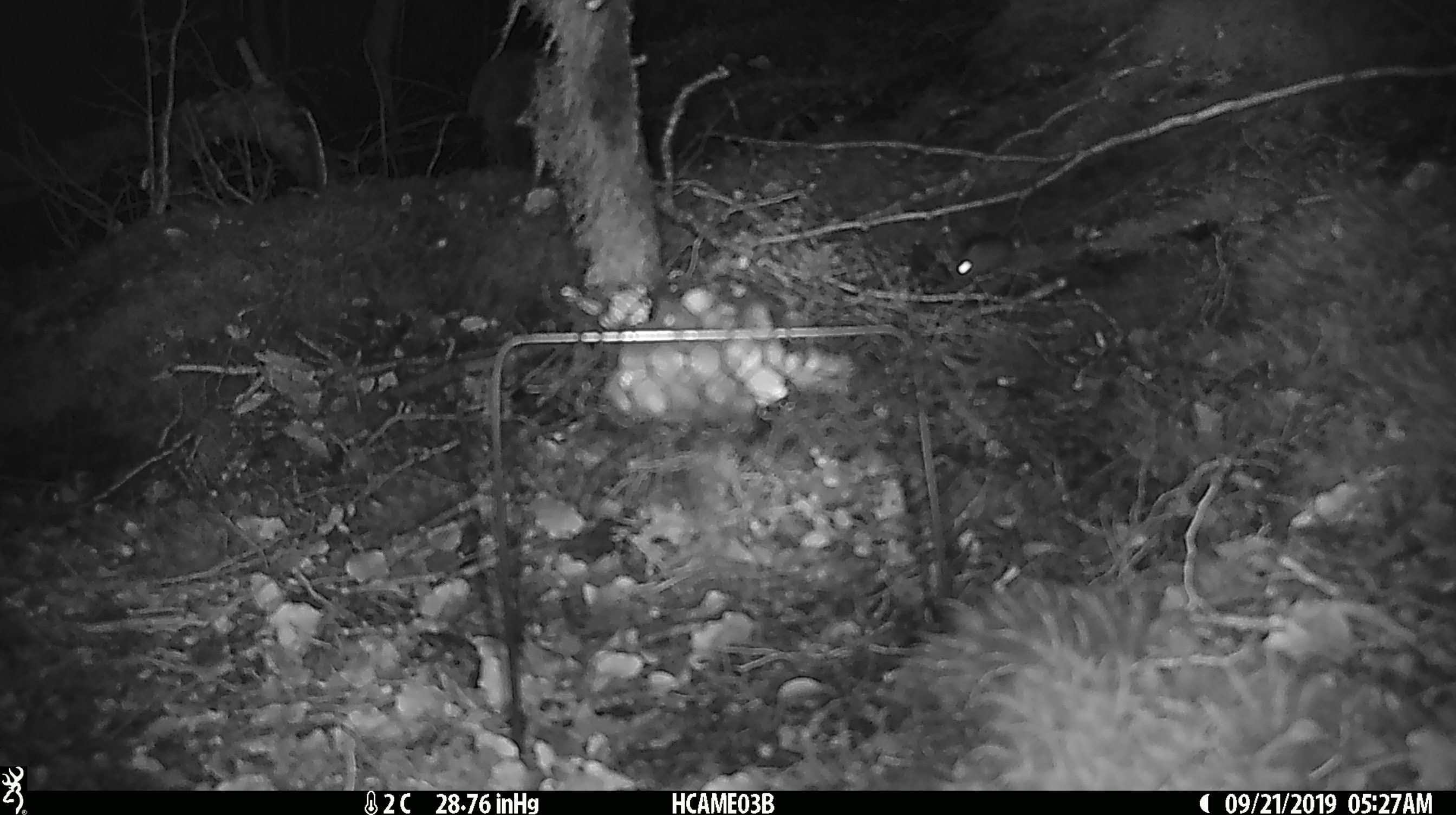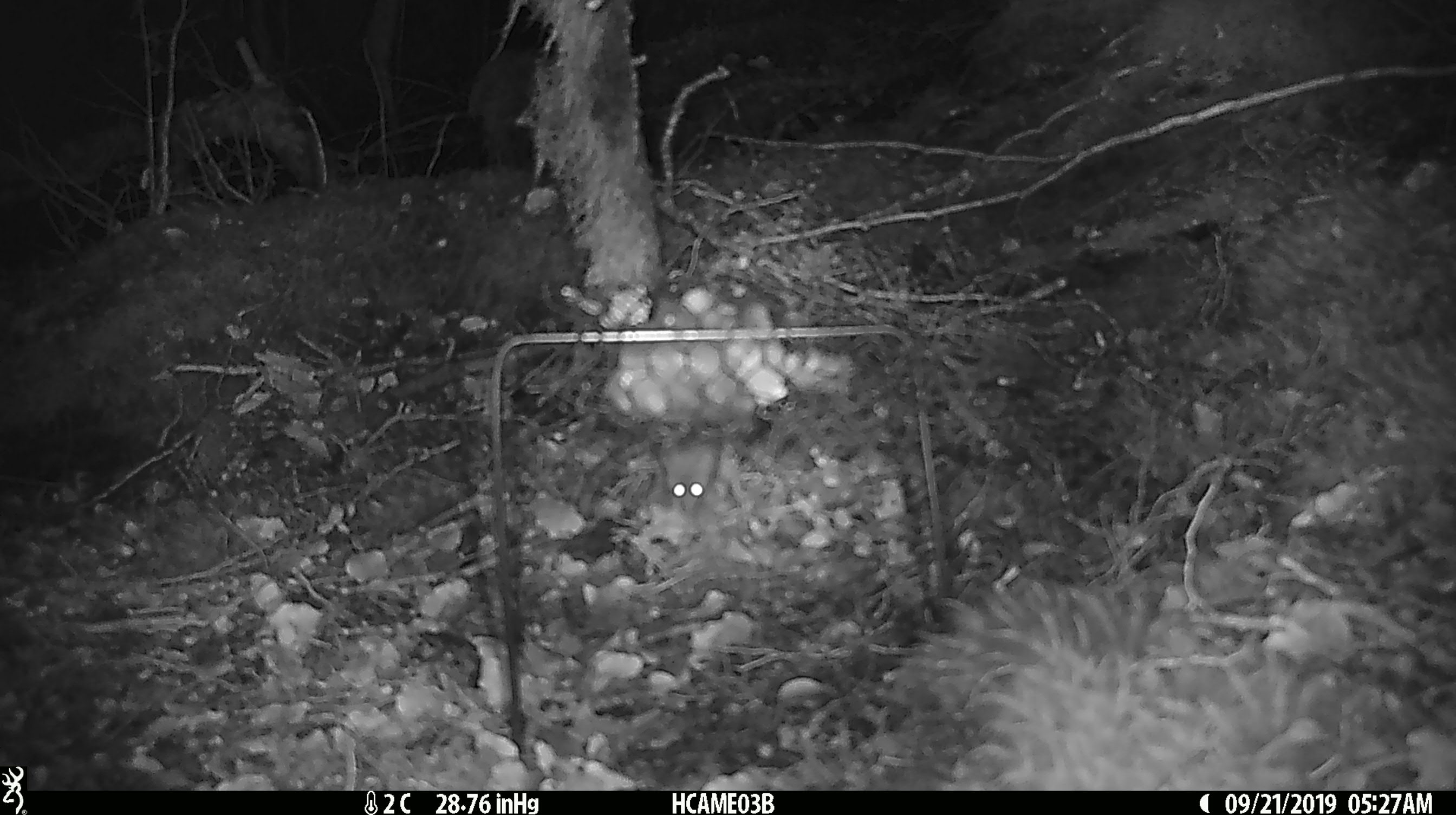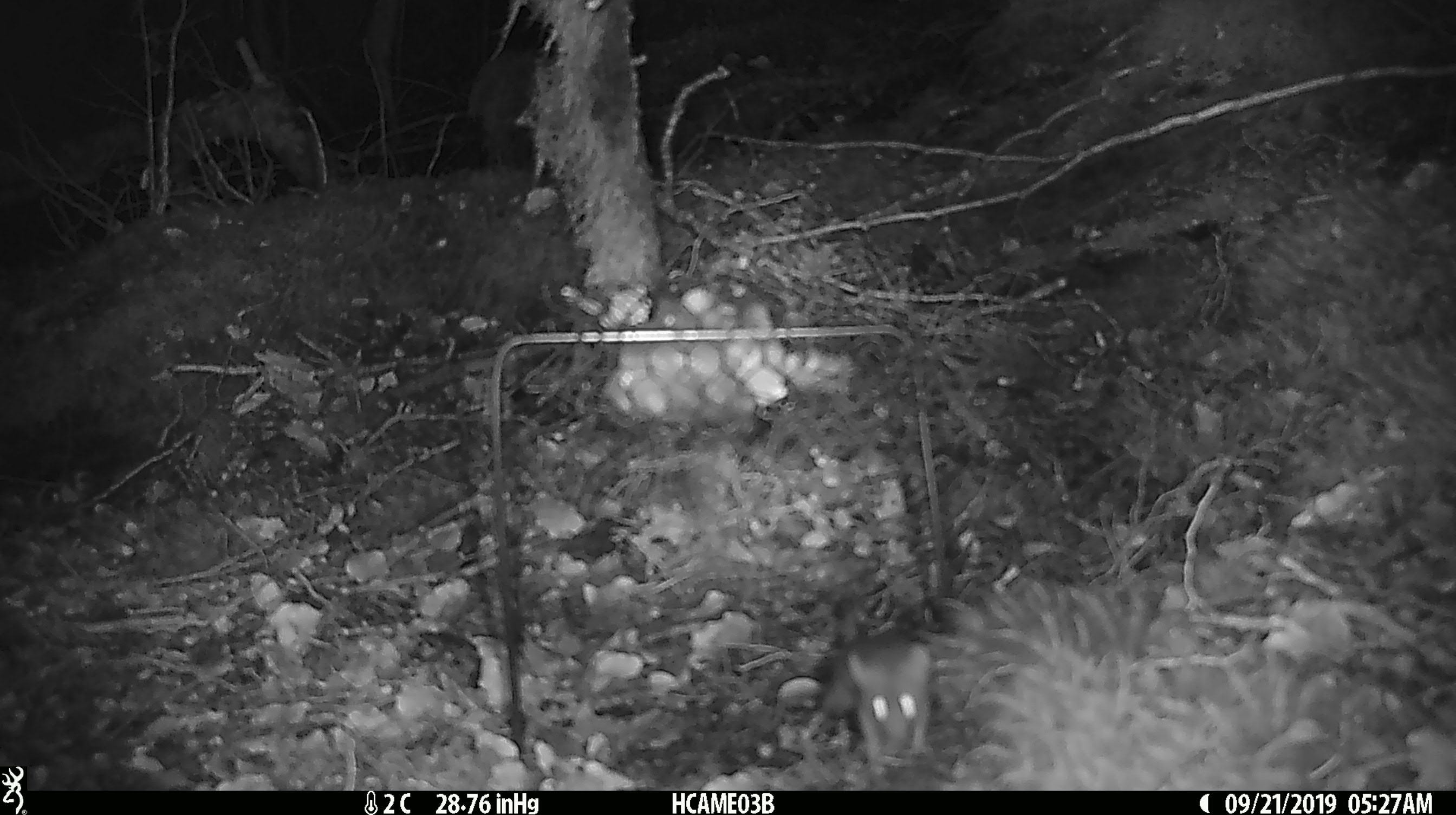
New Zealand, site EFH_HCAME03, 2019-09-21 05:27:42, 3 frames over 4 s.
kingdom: Animalia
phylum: Chordata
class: Mammalia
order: Rodentia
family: Muridae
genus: Mus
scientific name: Mus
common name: mouse